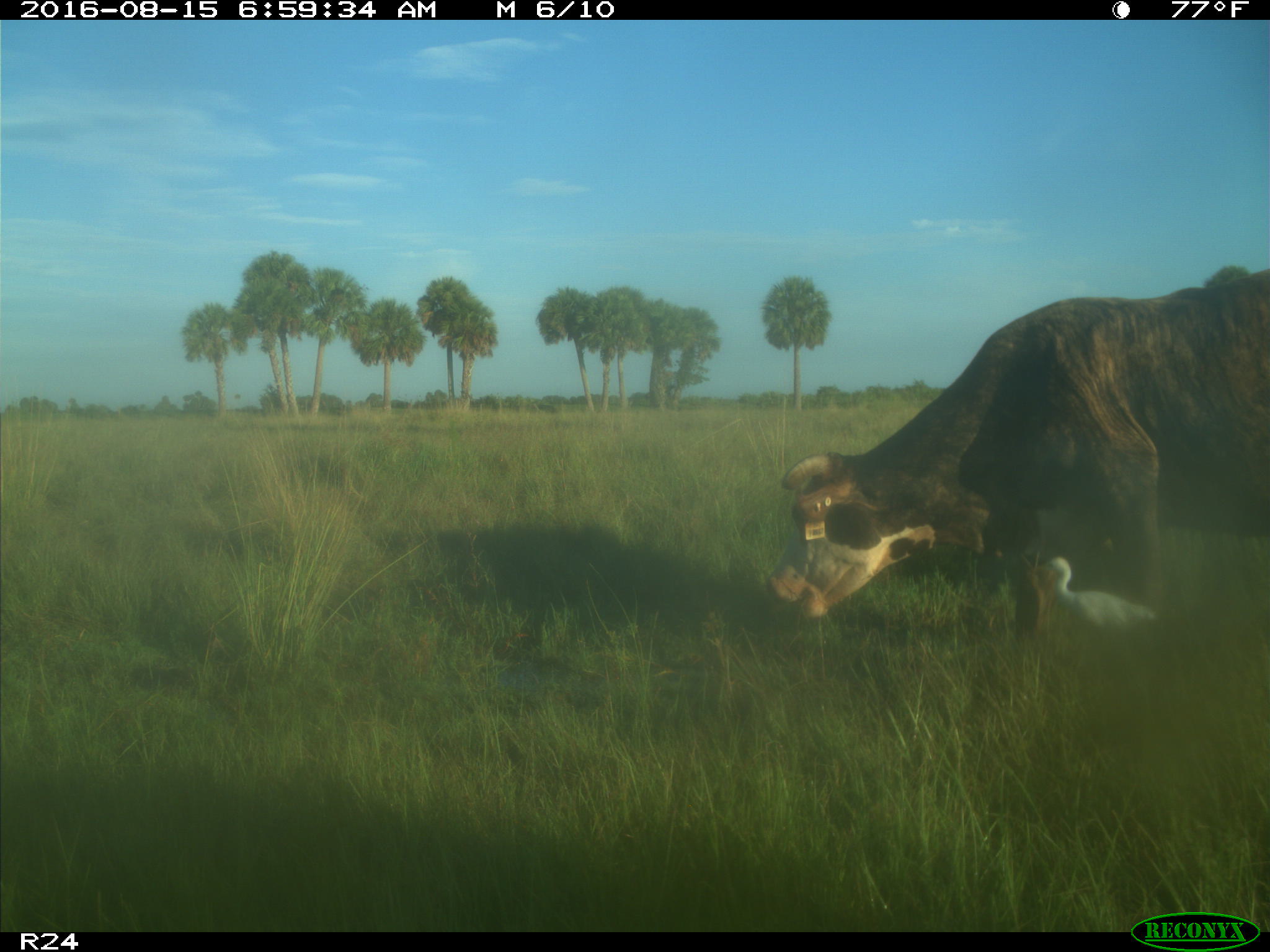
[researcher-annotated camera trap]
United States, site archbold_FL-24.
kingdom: Animalia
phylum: Chordata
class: Mammalia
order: Artiodactyla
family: Bovidae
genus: Bos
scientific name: Bos taurus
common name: domestic cow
Bos taurus (domestic cow).